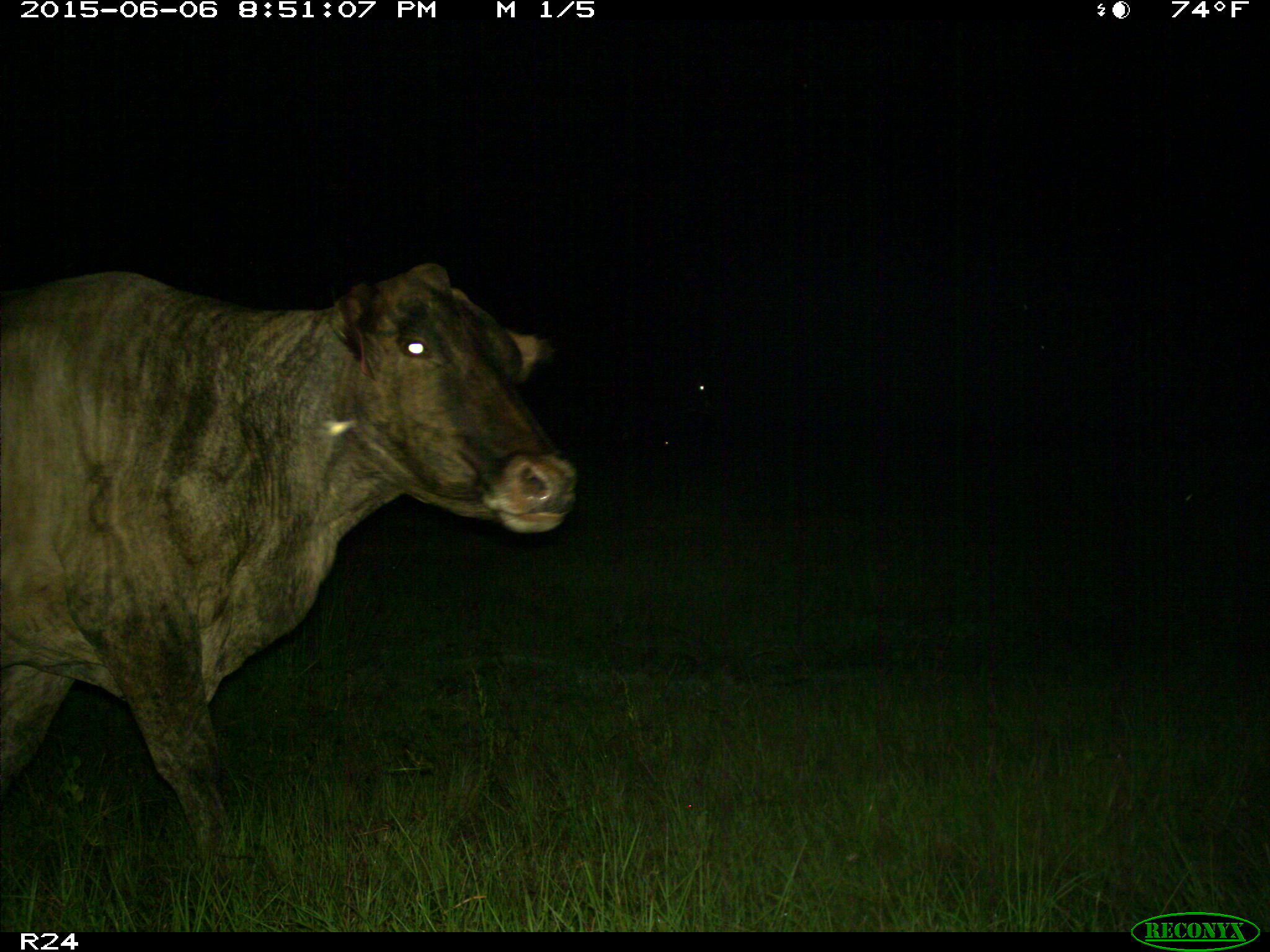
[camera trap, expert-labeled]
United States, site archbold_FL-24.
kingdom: Animalia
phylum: Chordata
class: Mammalia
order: Artiodactyla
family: Bovidae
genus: Bos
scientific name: Bos taurus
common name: domestic cow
Bos taurus (domestic cow).